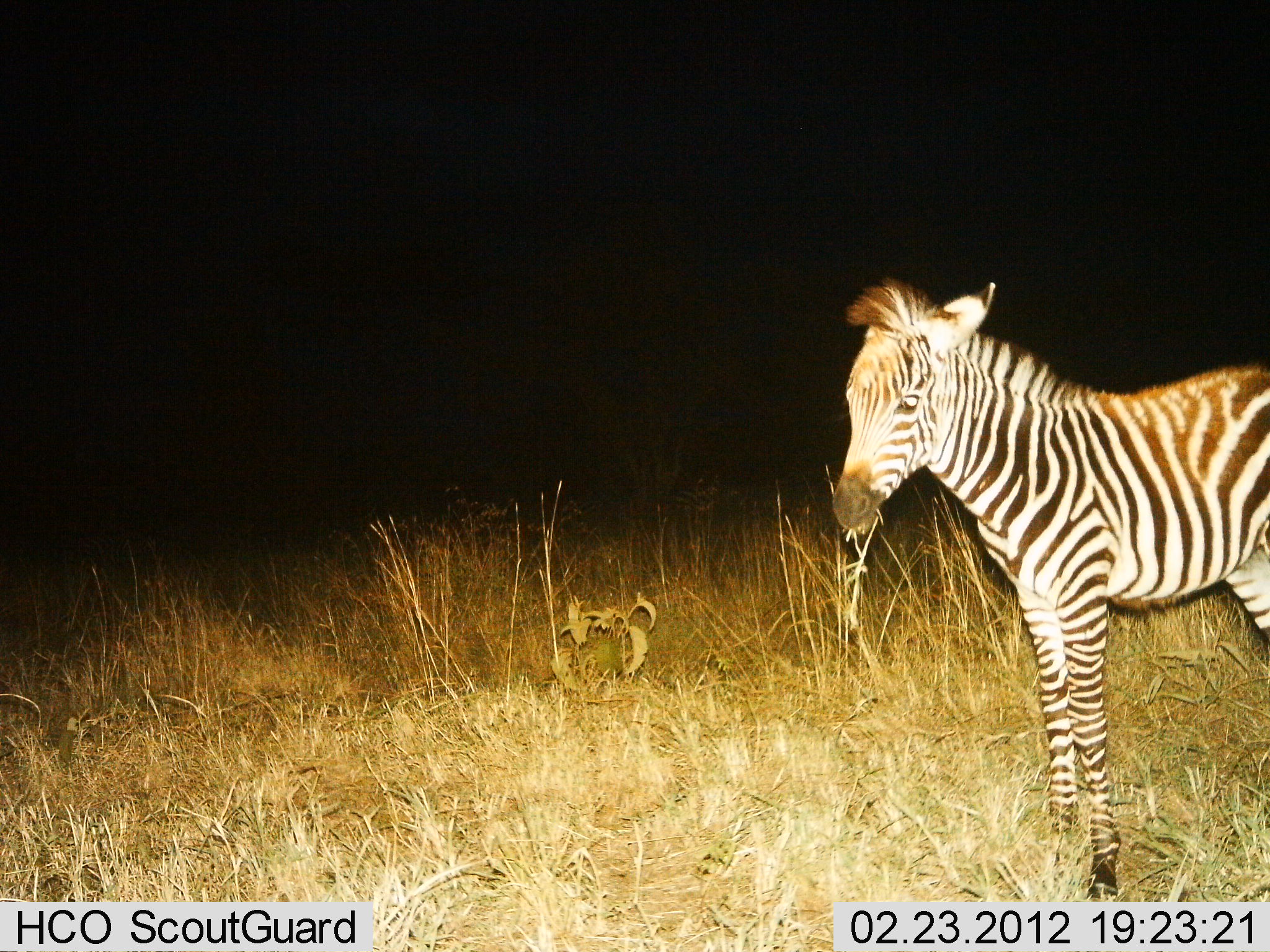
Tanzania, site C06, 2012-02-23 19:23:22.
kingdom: Animalia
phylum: Chordata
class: Mammalia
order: Perissodactyla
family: Equidae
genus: Equus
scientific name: Equus quagga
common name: plains zebra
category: zebra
Zebra (plains zebra) (Equus quagga), count 1. Behavior (volunteer vote fractions): standing 93%, resting 14%, moving 0%, interacting 0%. Young present (vote fraction): 50%. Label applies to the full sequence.